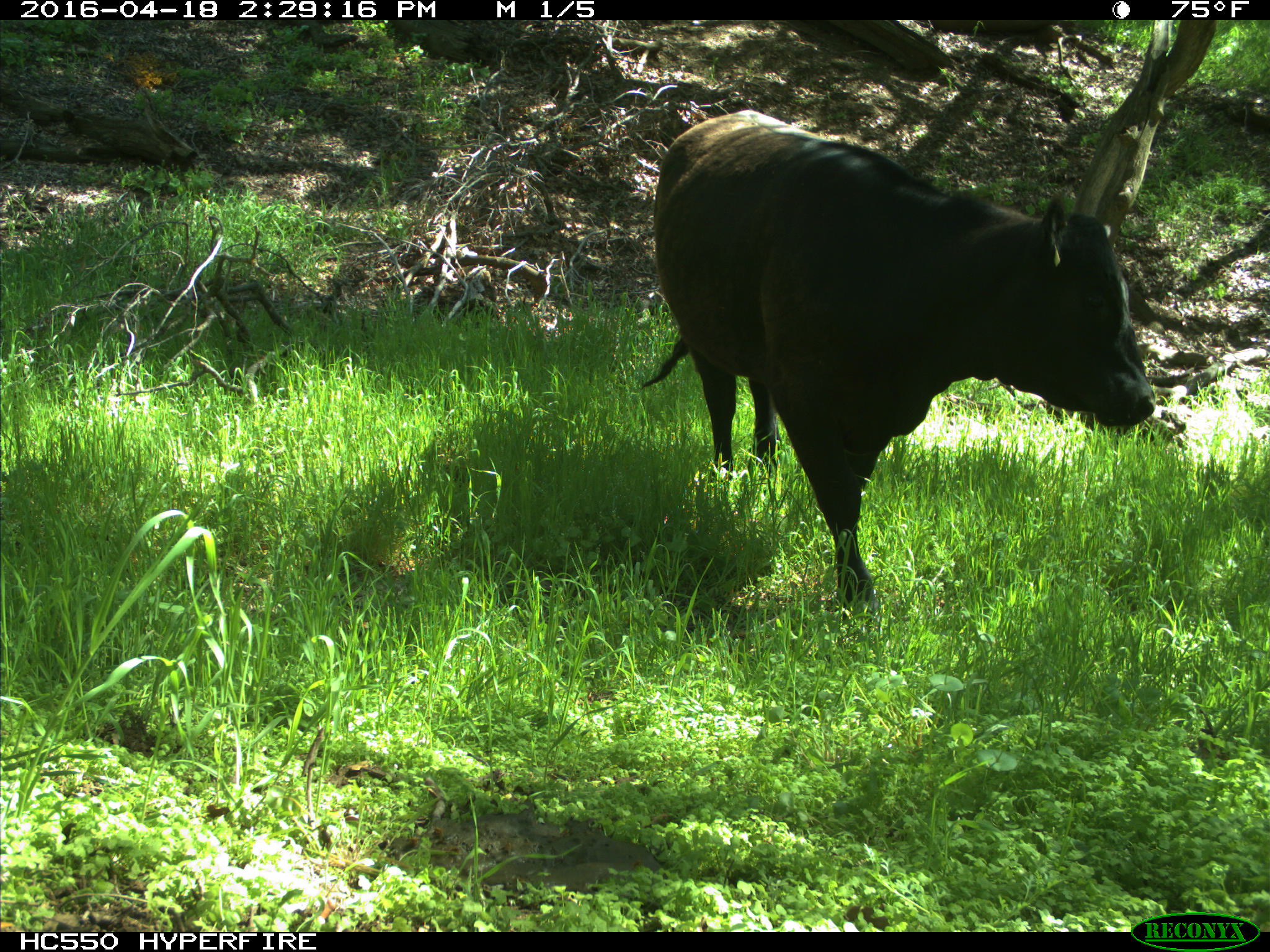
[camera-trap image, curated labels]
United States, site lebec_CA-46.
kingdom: Animalia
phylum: Chordata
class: Mammalia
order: Artiodactyla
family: Bovidae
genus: Bos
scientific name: Bos taurus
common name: domestic cow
Bos taurus (domestic cow).